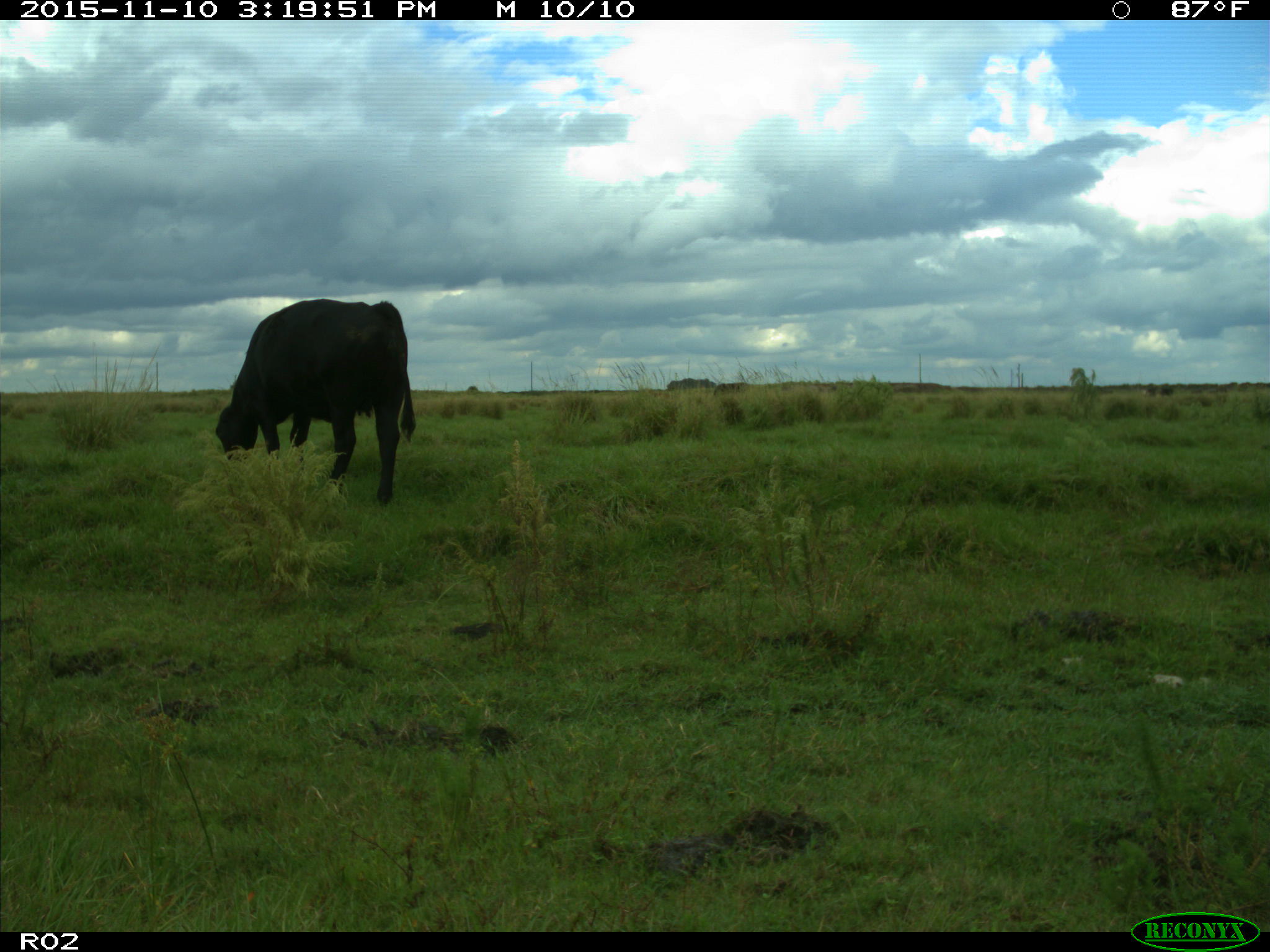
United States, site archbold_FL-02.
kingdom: Animalia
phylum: Chordata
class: Mammalia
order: Artiodactyla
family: Bovidae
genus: Bos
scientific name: Bos taurus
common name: domestic cow